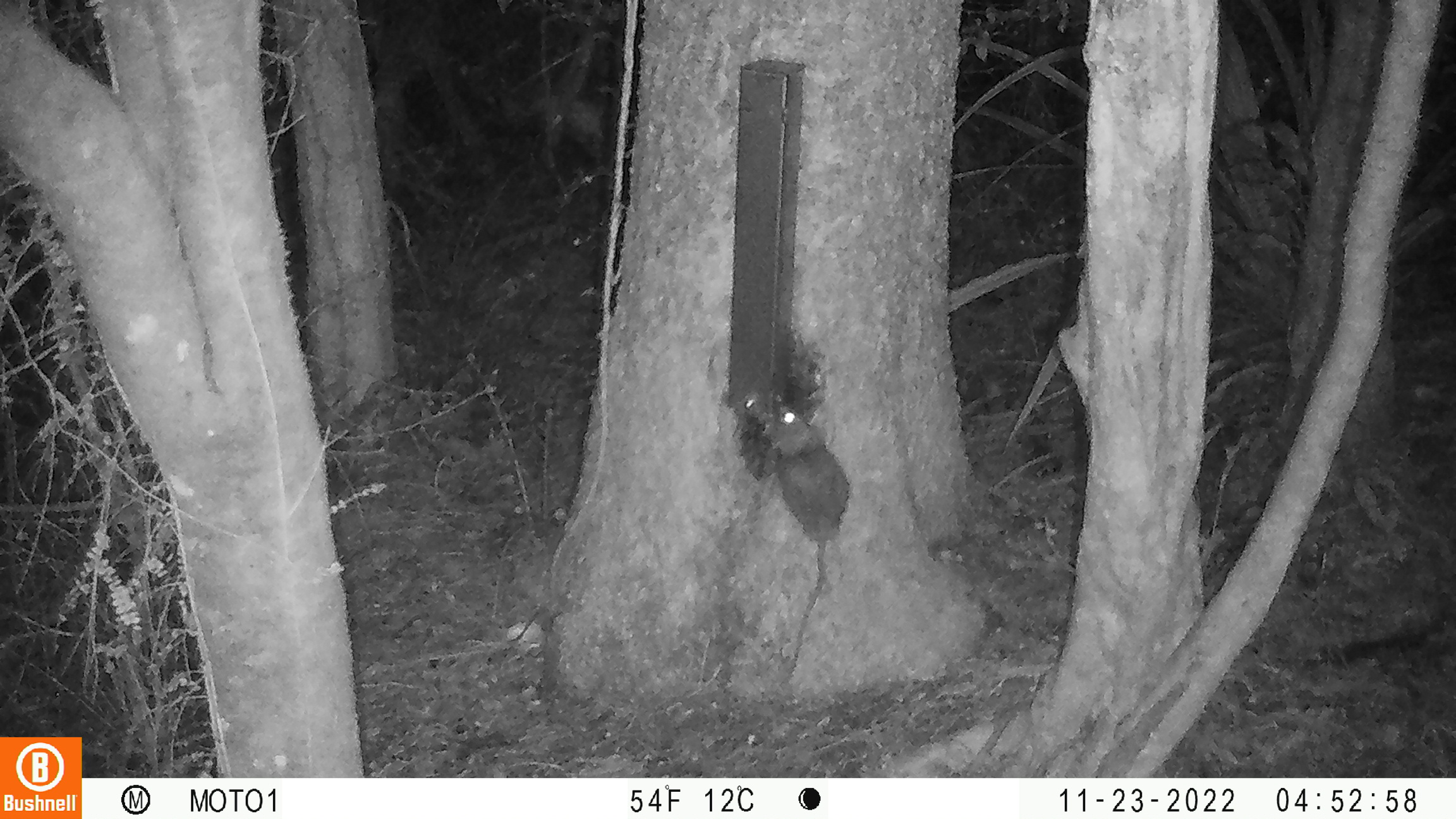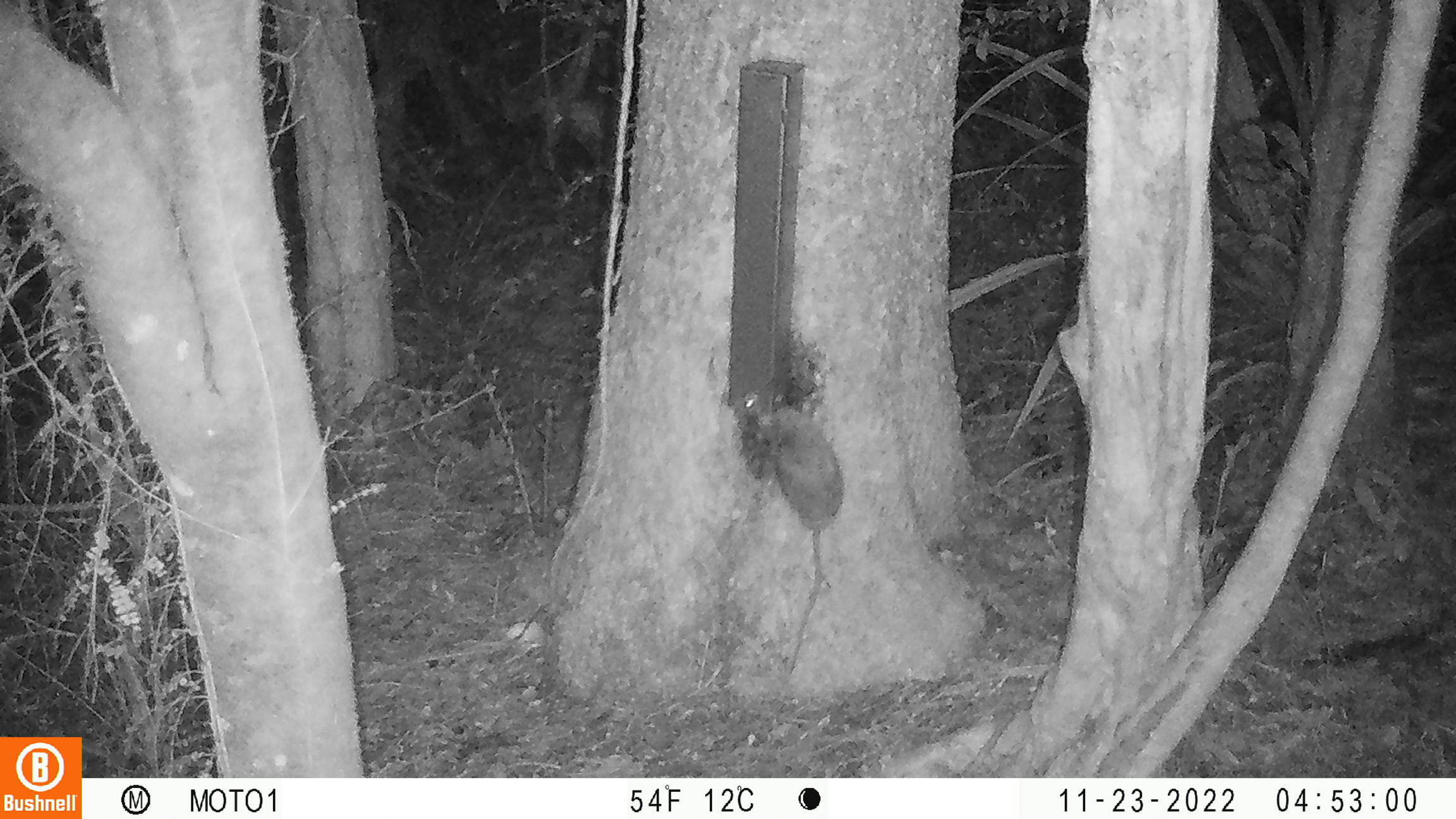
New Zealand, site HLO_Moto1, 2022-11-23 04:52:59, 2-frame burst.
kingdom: Animalia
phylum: Chordata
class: Mammalia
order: Rodentia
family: Muridae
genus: Rattus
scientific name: Rattus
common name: rat